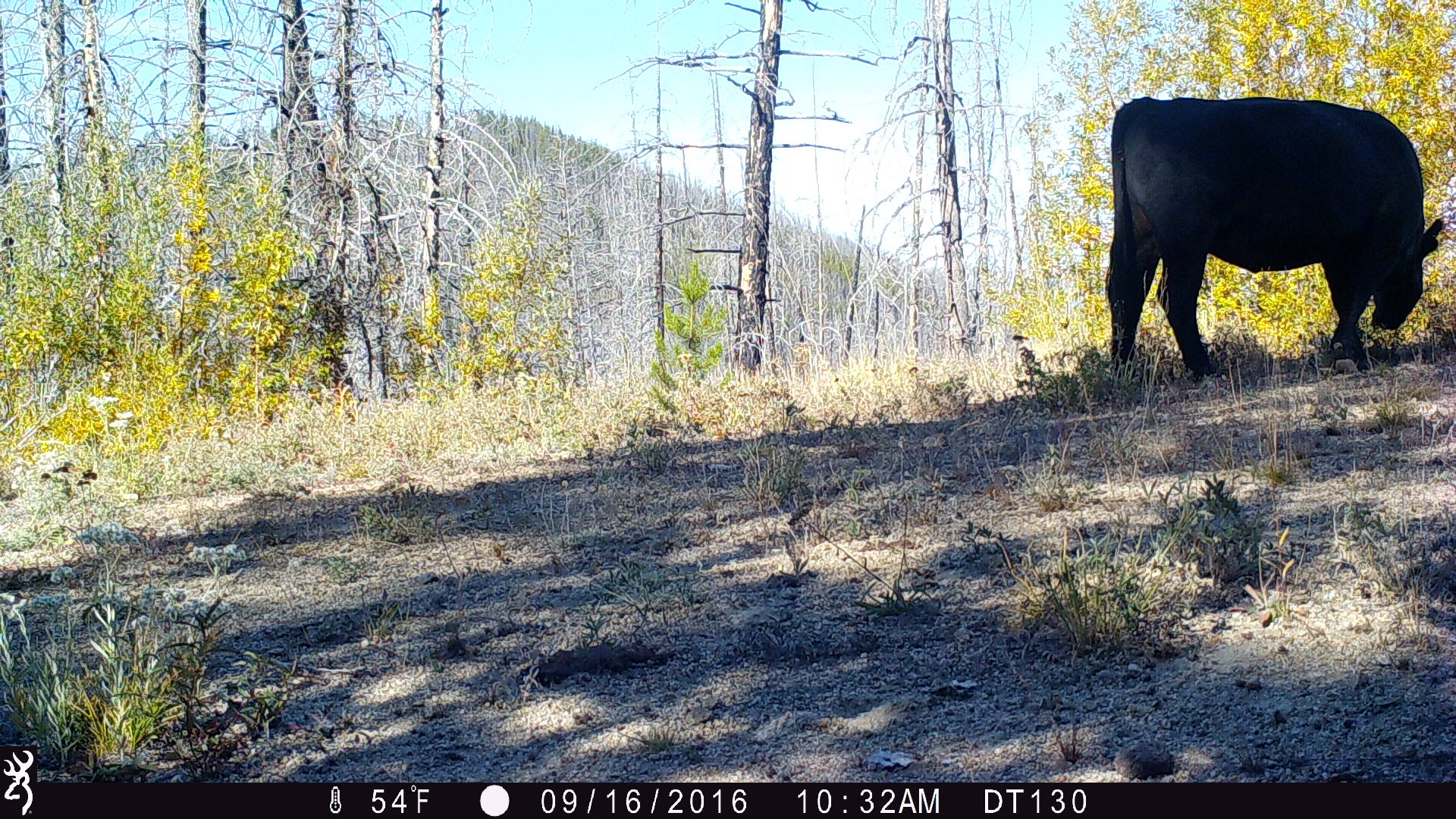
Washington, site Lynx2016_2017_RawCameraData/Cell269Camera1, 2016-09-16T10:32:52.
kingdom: Animalia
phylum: Chordata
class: Mammalia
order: Artiodactyla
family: Bovidae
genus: Bos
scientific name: Bos taurus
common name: domestic cattle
Domestic cattle (Bos taurus). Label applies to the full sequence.